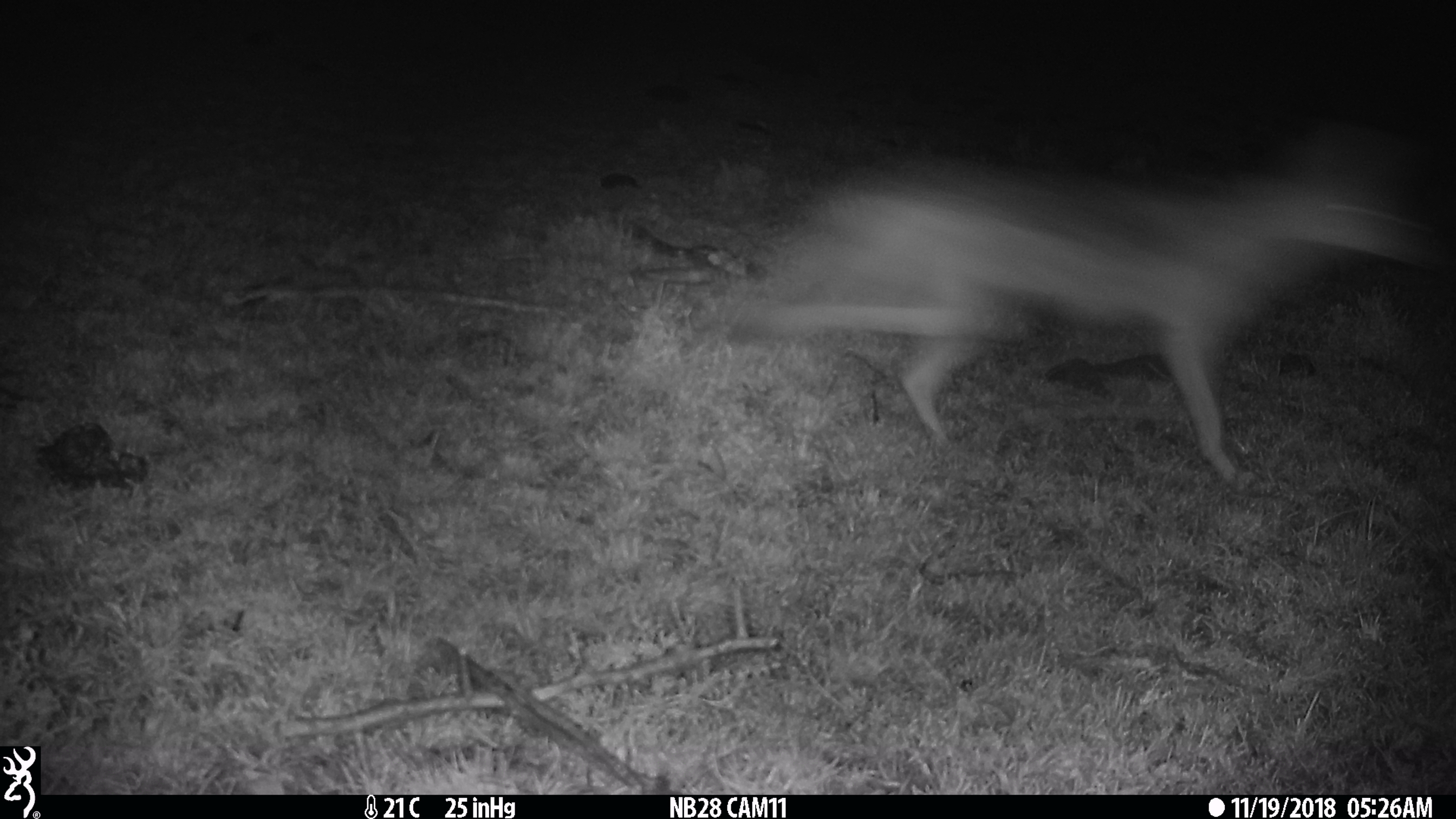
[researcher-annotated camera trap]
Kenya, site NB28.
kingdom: Animalia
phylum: Chordata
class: Mammalia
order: Carnivora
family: Canidae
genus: Lupulella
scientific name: Lupulella mesomelas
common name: black-backed jackal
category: jackal